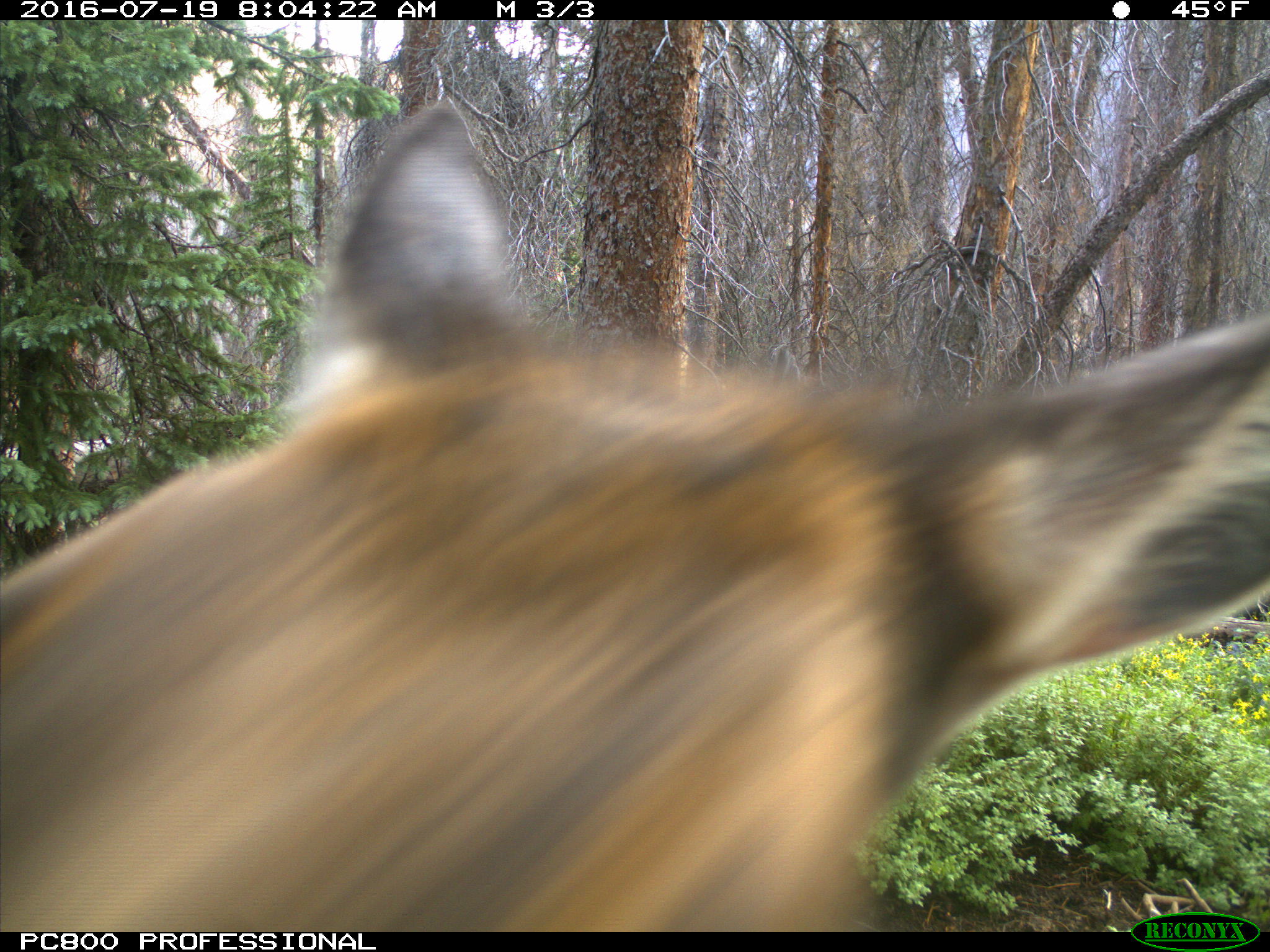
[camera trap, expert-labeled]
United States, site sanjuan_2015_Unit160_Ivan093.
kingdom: Animalia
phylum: Chordata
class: Mammalia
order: Artiodactyla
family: Cervidae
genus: Cervus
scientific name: Cervus elaphus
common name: red deer